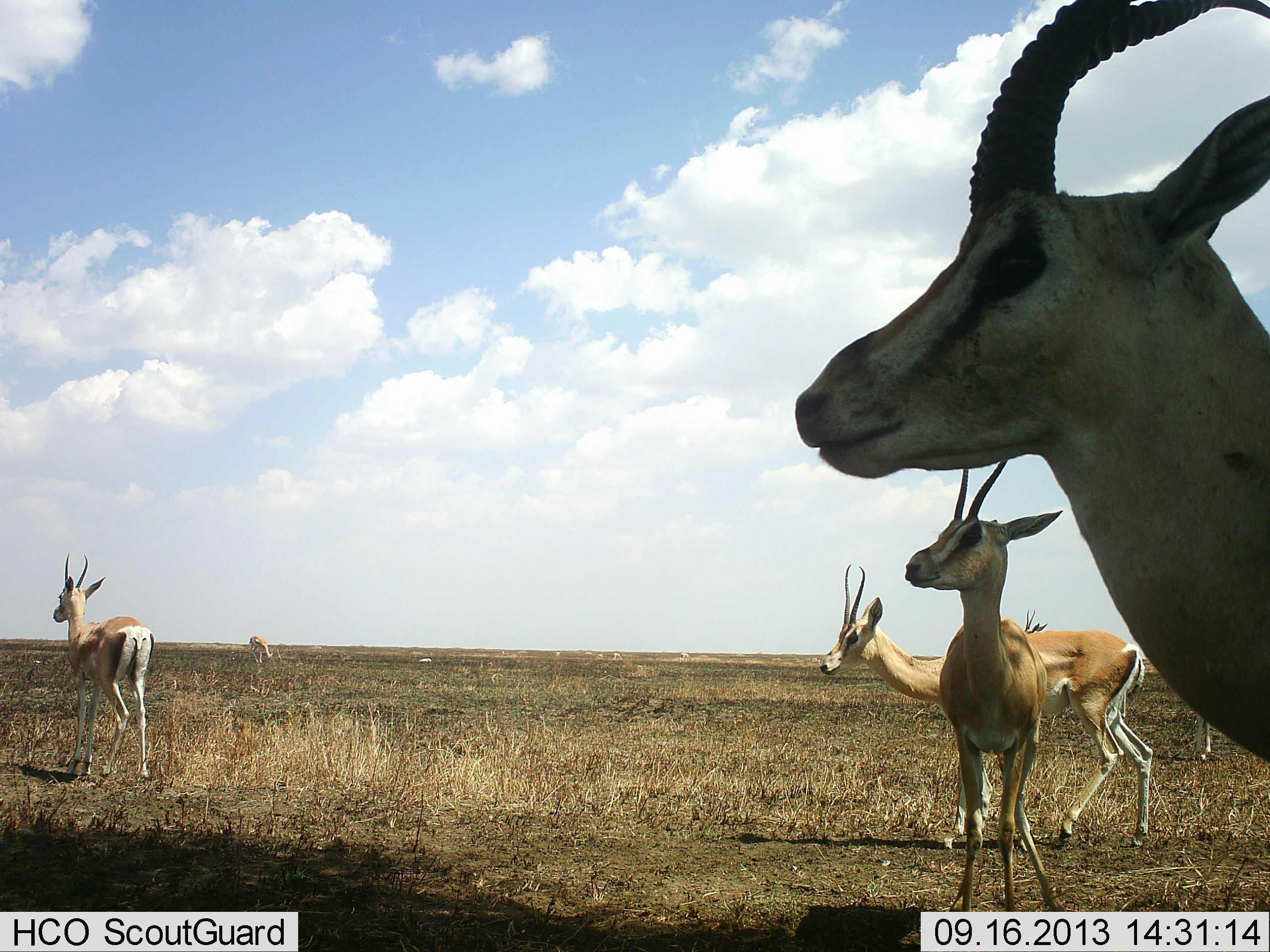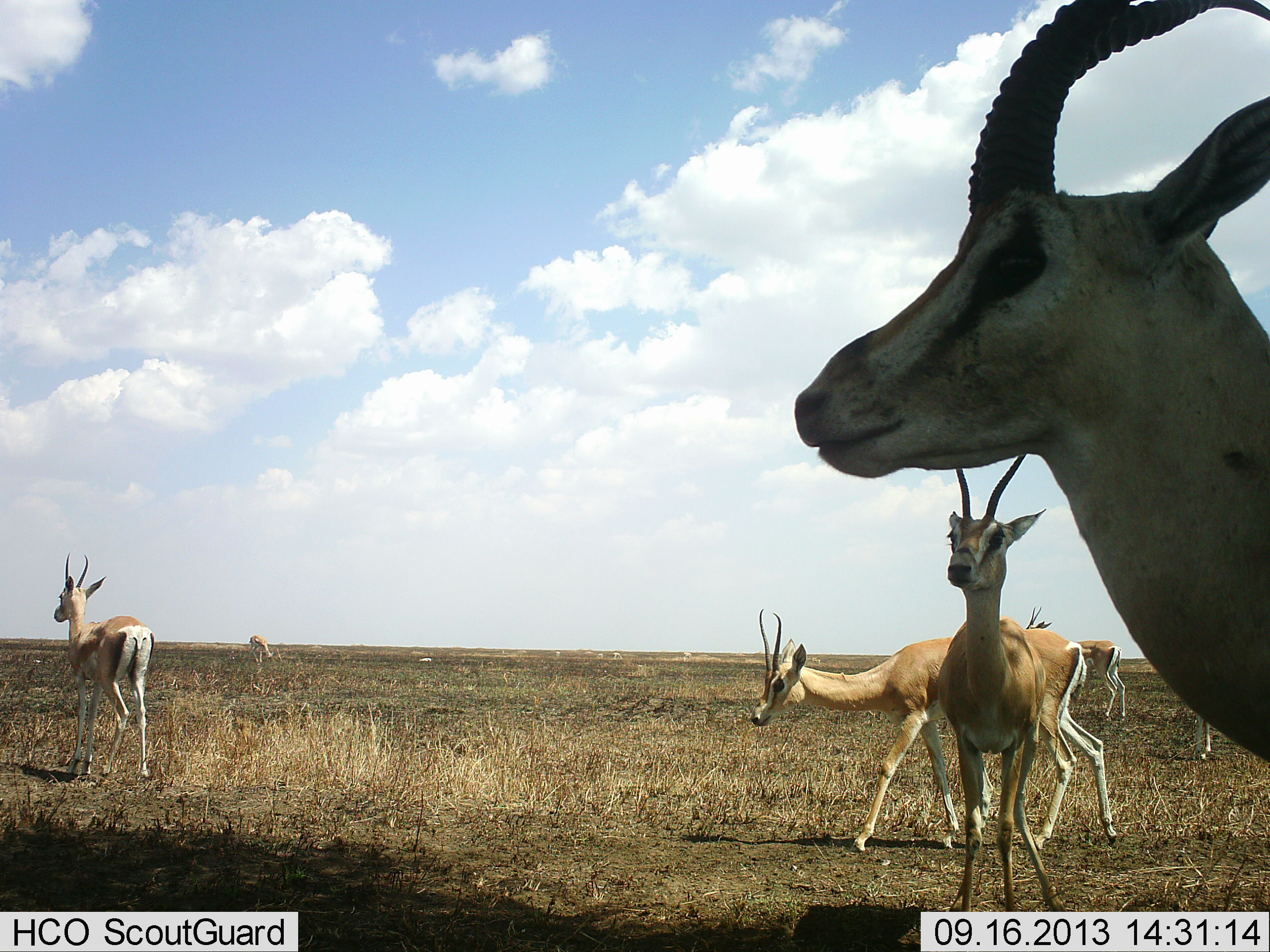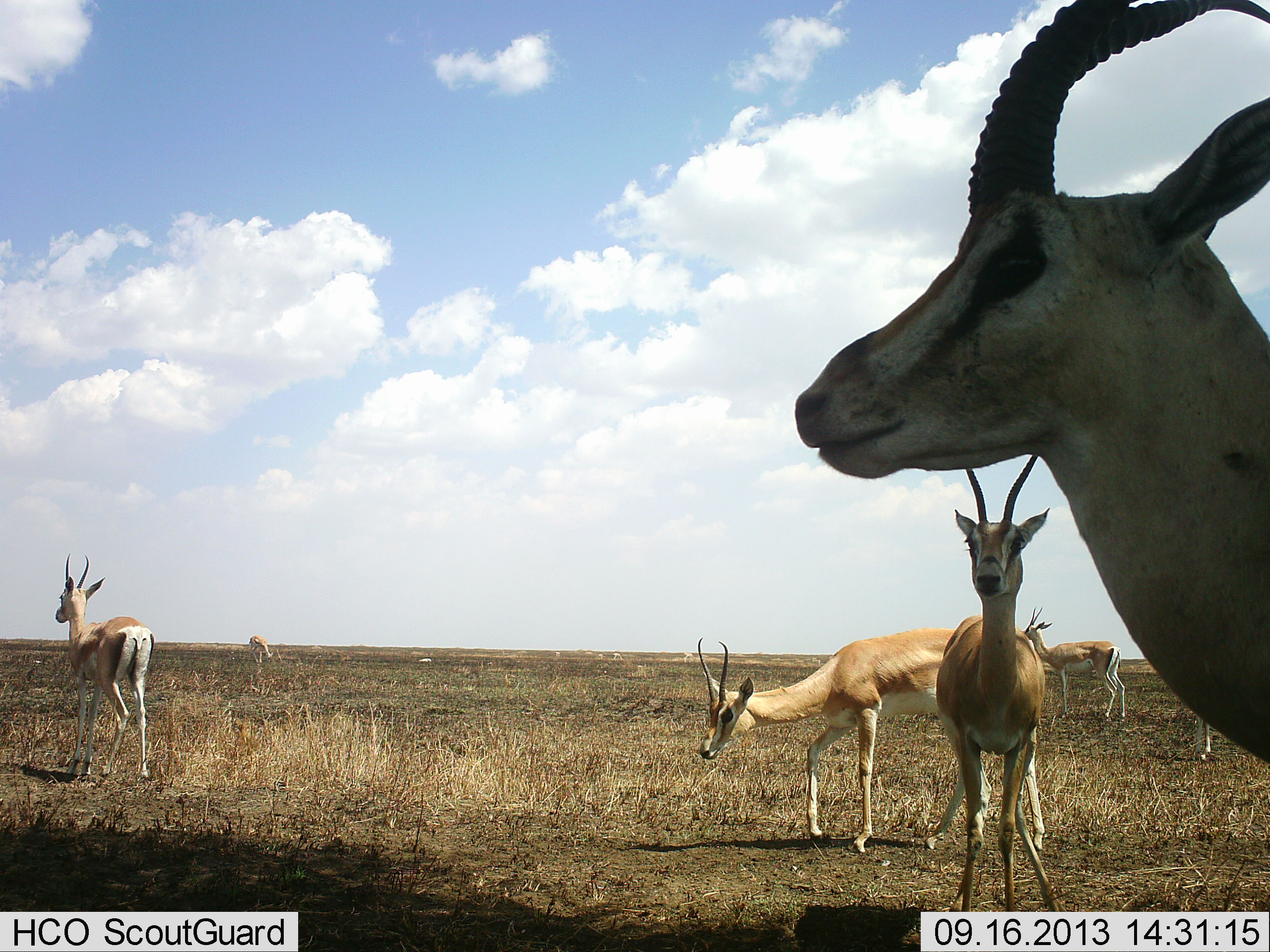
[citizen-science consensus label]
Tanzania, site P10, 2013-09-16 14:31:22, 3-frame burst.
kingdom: Animalia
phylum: Chordata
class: Mammalia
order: Artiodactyla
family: Bovidae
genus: Nanger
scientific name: Nanger granti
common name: grant's gazelle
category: gazellegrants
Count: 7.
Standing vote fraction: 88%.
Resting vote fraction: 3%.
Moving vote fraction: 75%.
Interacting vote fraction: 0%.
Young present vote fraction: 0%.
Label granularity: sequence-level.